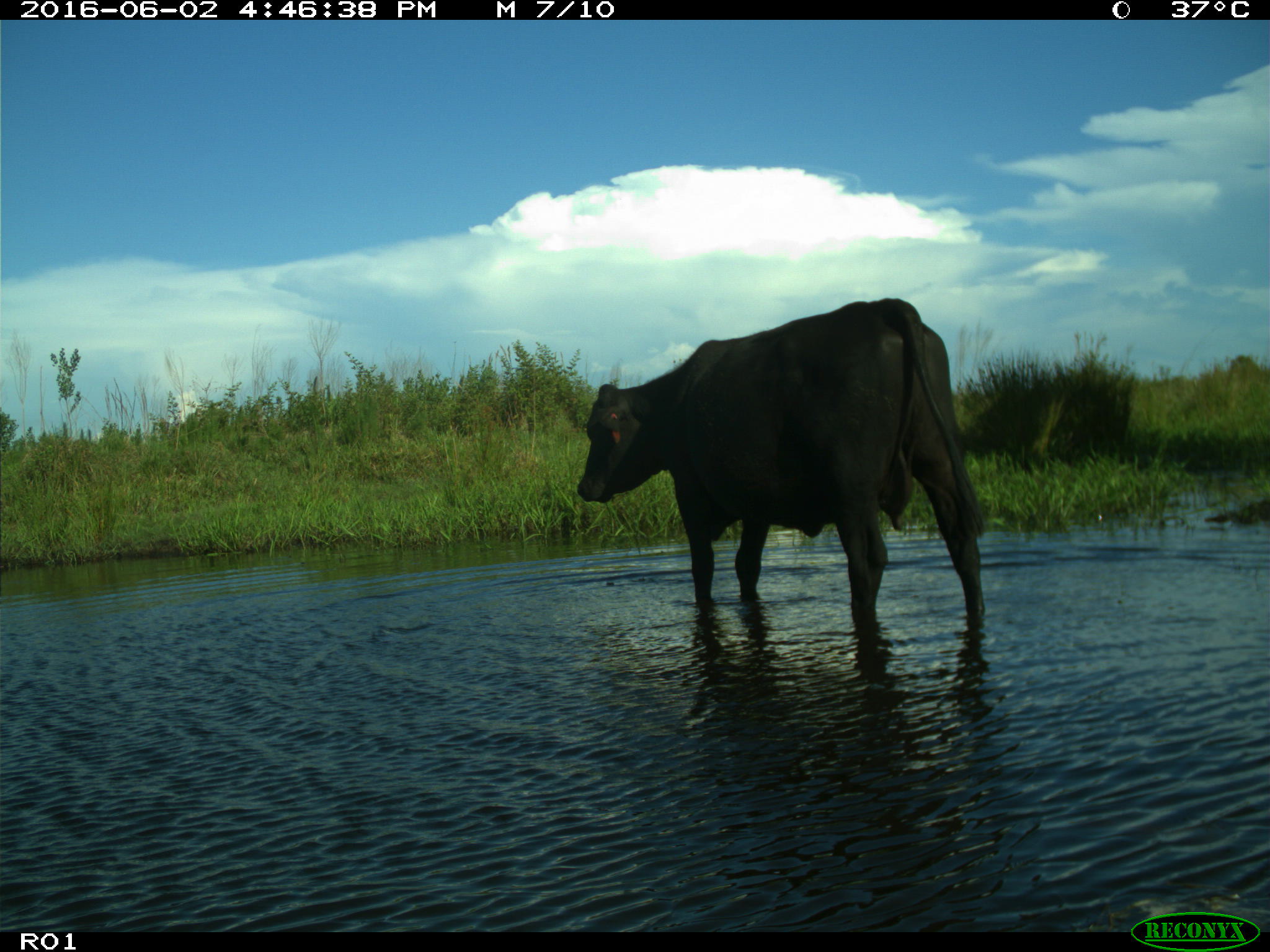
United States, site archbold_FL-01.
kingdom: Animalia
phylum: Chordata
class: Mammalia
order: Artiodactyla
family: Bovidae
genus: Bos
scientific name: Bos taurus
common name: domestic cow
Bos taurus (domestic cow).